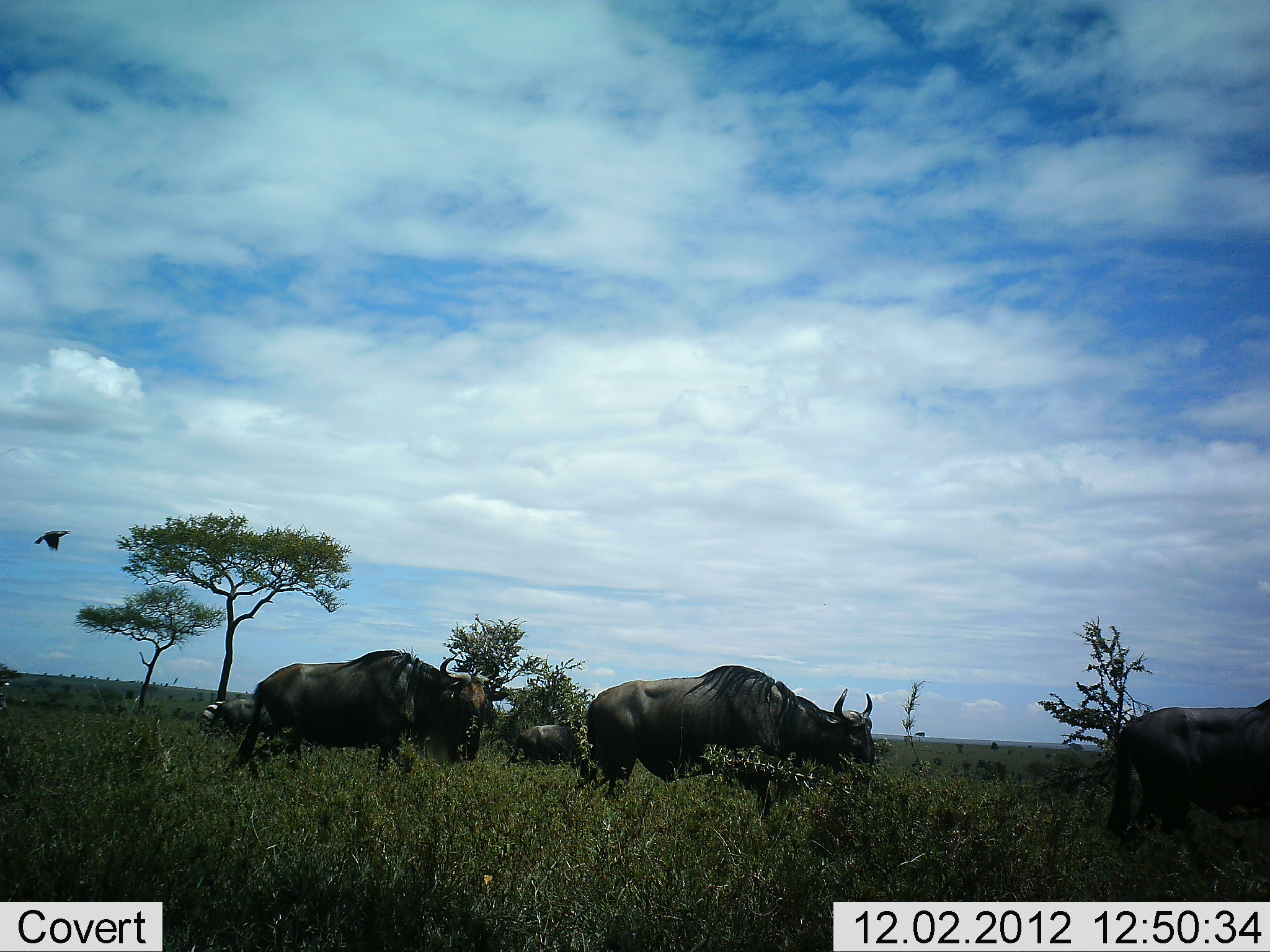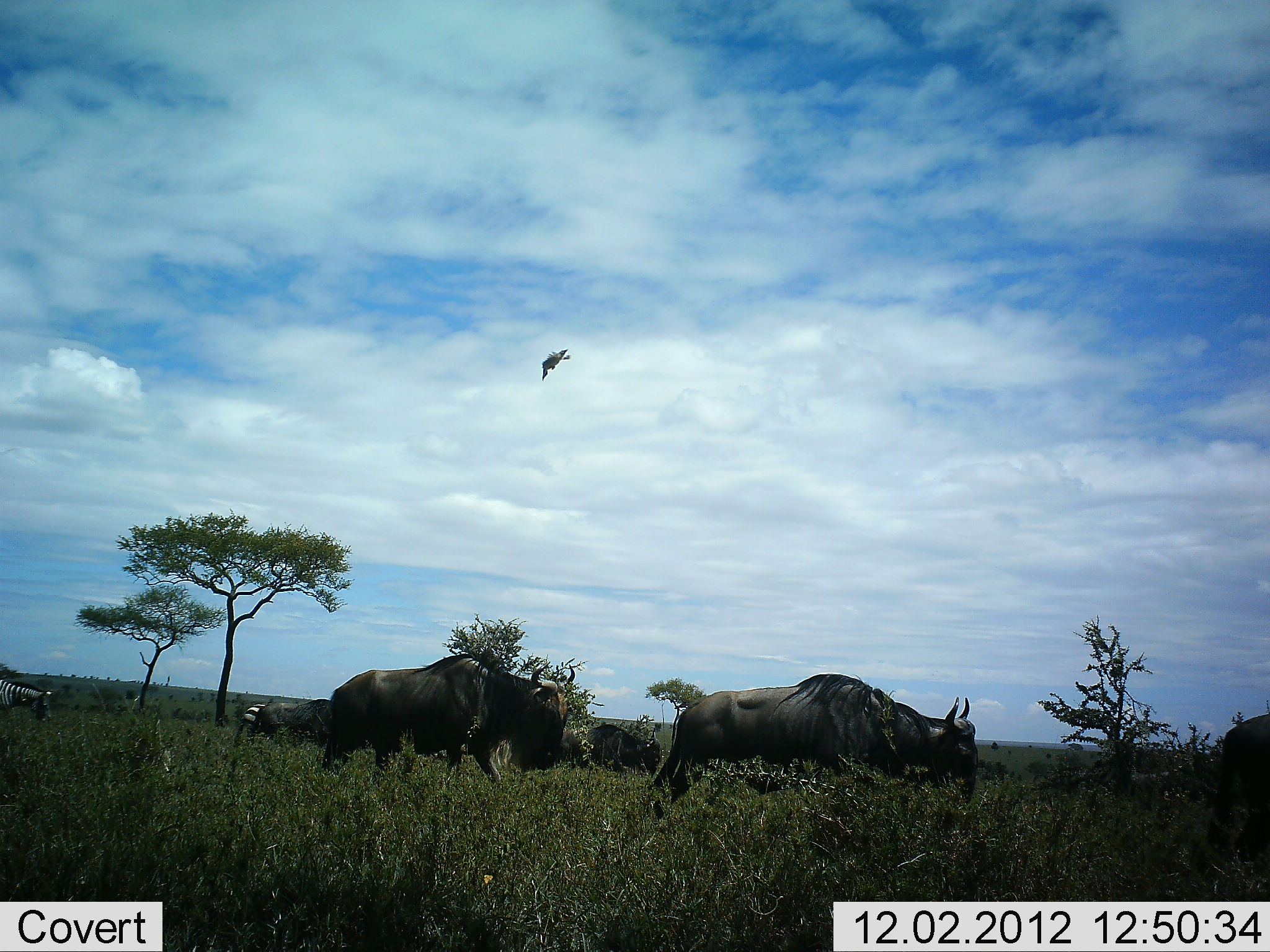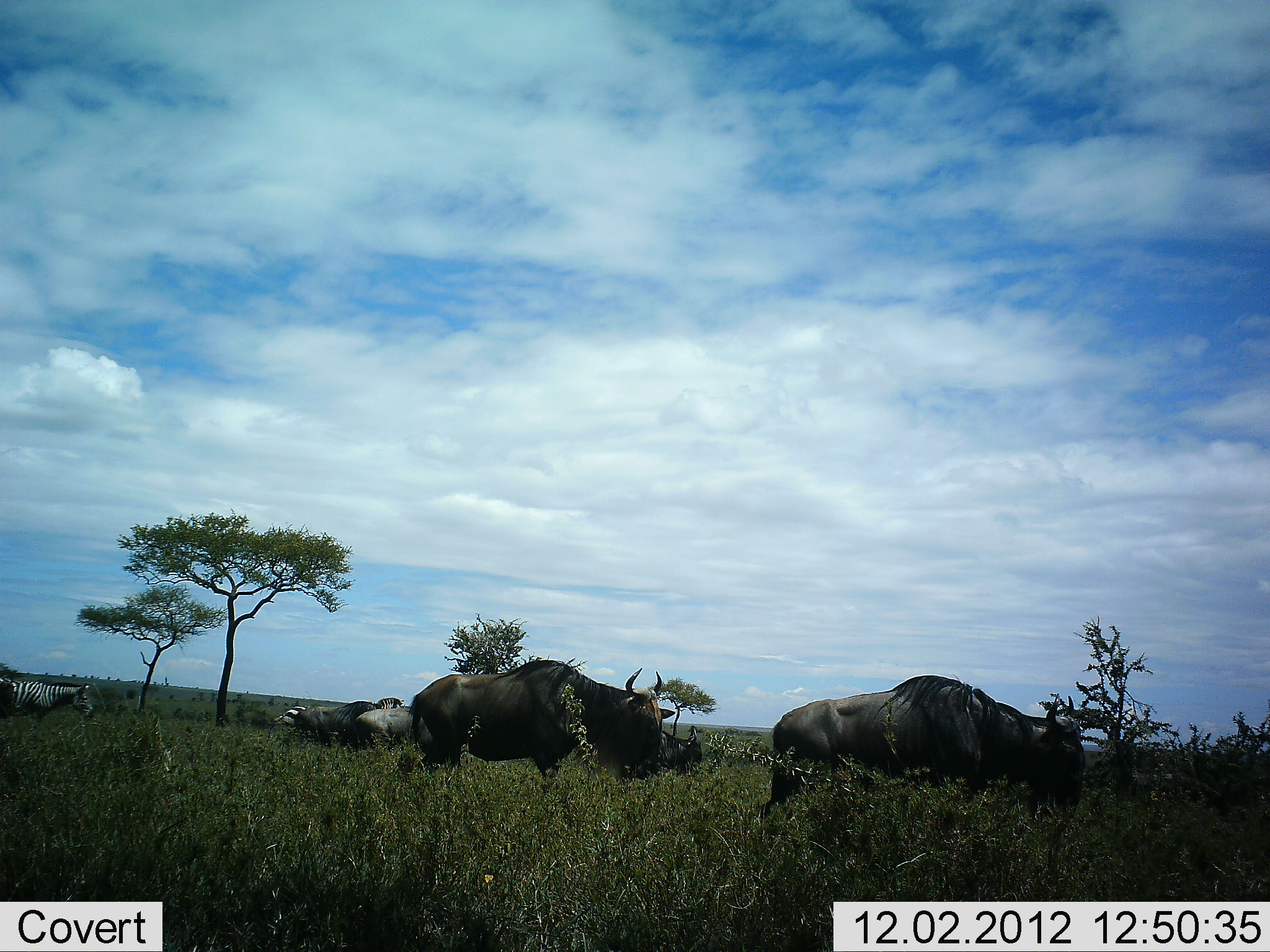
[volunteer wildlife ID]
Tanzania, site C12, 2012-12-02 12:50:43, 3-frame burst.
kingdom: Animalia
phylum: Chordata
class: Aves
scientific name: Aves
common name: bird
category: otherbird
Otherbird (bird) (Aves), count 1. Behavior (volunteer vote fractions): standing 0%, resting 0%, moving 100%, interacting 0%. Young present (vote fraction): 0%. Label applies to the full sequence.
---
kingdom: Animalia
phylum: Chordata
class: Mammalia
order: Artiodactyla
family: Bovidae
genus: Connochaetes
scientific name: Connochaetes taurinus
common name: blue wildebeest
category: wildebeest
Wildebeest (blue wildebeest) (Connochaetes taurinus), count 5. Behavior (volunteer vote fractions): standing 5%, resting 0%, moving 100%, interacting 0%. Young present (vote fraction): 0%. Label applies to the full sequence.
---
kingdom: Animalia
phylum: Chordata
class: Mammalia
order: Perissodactyla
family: Equidae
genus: Equus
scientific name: Equus quagga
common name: plains zebra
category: zebra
Zebra (plains zebra) (Equus quagga), count 2. Behavior (volunteer vote fractions): standing 0%, resting 0%, moving 100%, interacting 0%. Young present (vote fraction): 0%. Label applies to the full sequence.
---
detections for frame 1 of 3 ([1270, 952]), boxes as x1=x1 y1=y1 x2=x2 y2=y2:
animal: x1=584 y1=665 x2=877 y2=819; x1=223 y1=646 x2=510 y2=781; x1=1104 y1=699 x2=1270 y2=831; x1=510 y1=723 x2=584 y2=770; x1=209 y1=698 x2=278 y2=741; x1=199 y1=701 x2=224 y2=745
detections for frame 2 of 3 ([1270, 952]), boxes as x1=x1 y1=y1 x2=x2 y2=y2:
animal: x1=649 y1=674 x2=980 y2=820; x1=321 y1=653 x2=576 y2=786; x1=1204 y1=713 x2=1270 y2=856; x1=561 y1=723 x2=662 y2=778; x1=250 y1=699 x2=334 y2=745; x1=0 y1=679 x2=55 y2=723; x1=234 y1=702 x2=266 y2=745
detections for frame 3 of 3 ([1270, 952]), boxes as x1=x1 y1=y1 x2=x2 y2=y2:
animal: x1=760 y1=674 x2=1087 y2=823; x1=409 y1=659 x2=676 y2=781; x1=570 y1=728 x2=703 y2=782; x1=0 y1=678 x2=94 y2=723; x1=354 y1=708 x2=434 y2=754; x1=329 y1=701 x2=381 y2=751; x1=294 y1=707 x2=338 y2=748; x1=274 y1=705 x2=311 y2=731; x1=376 y1=697 x2=405 y2=709